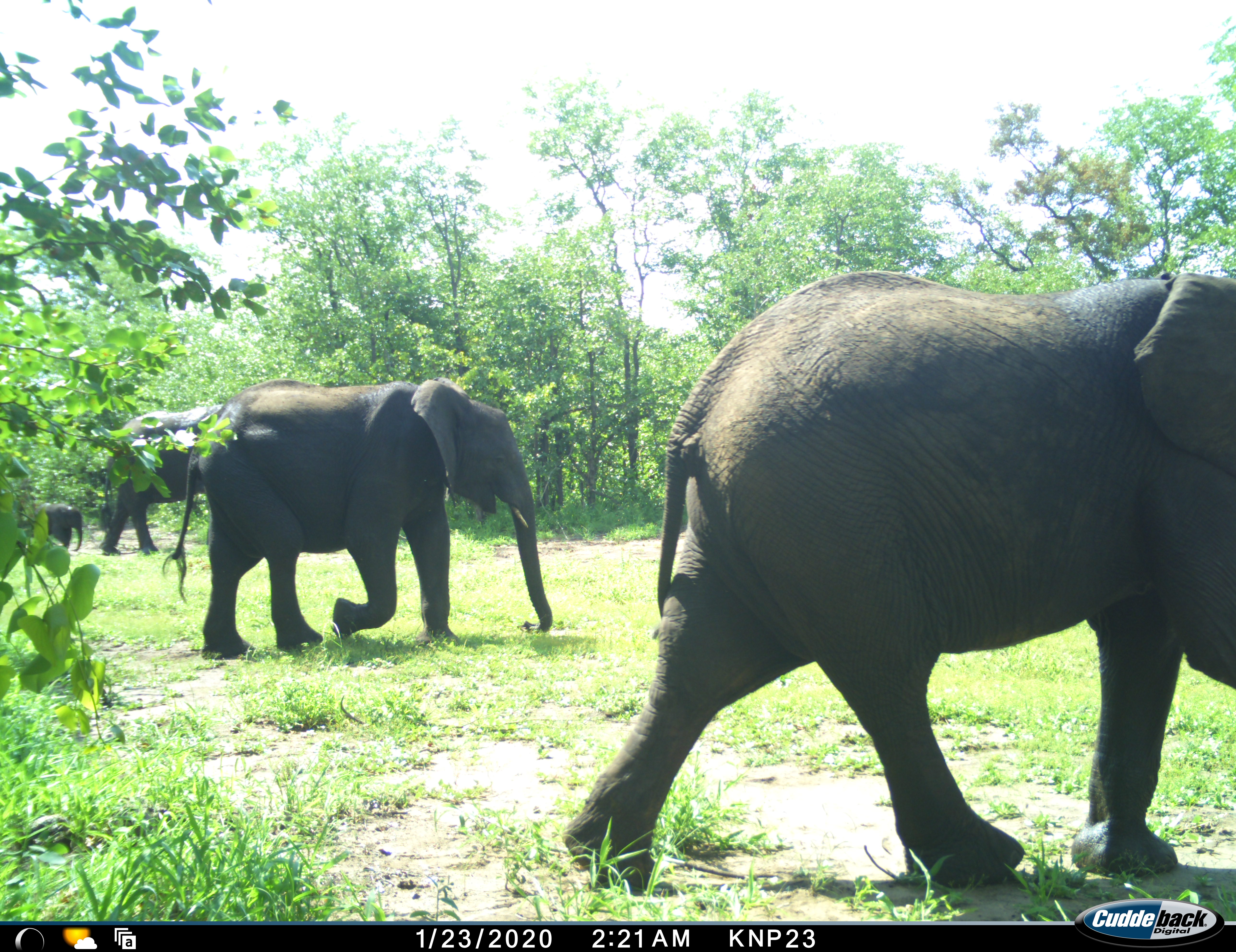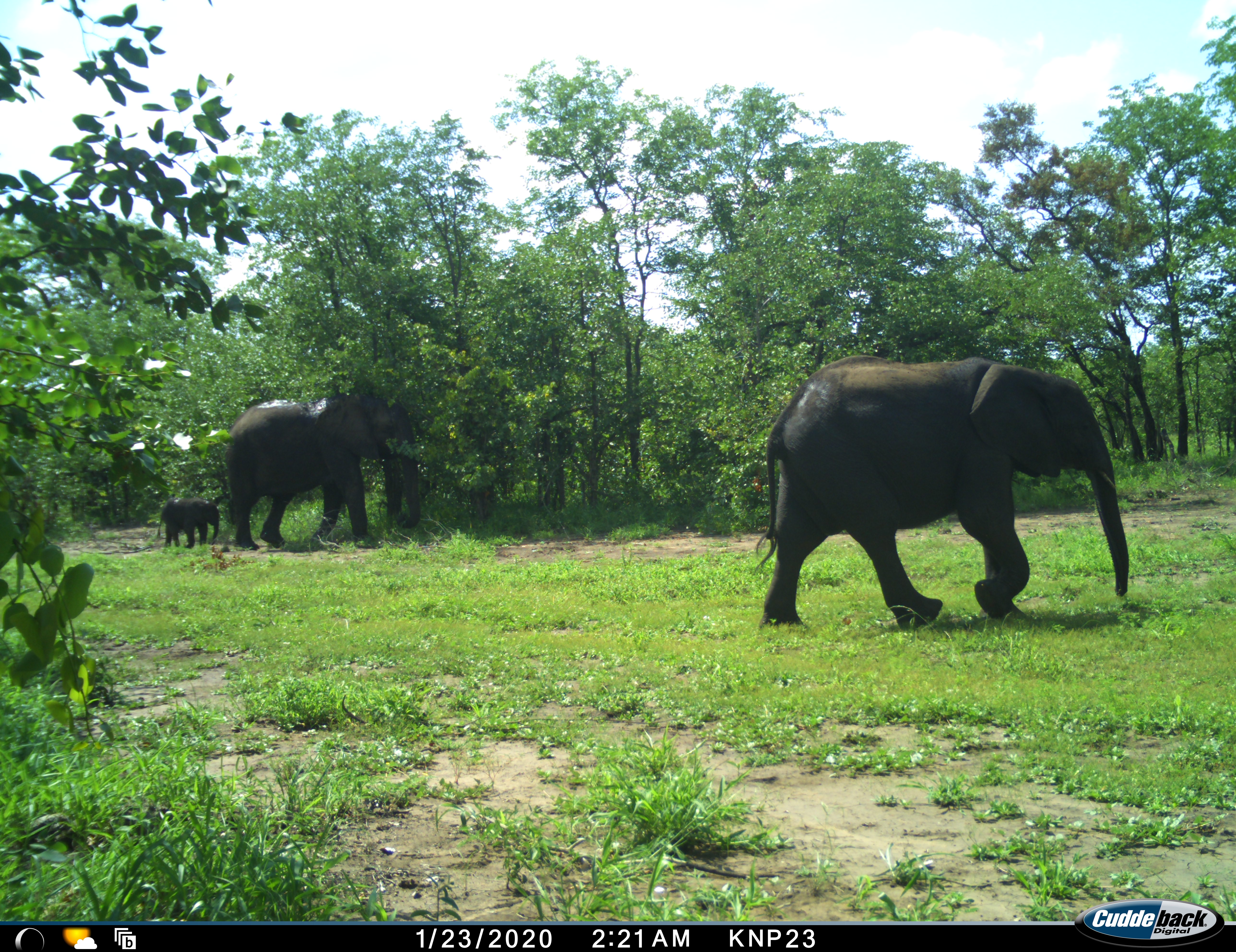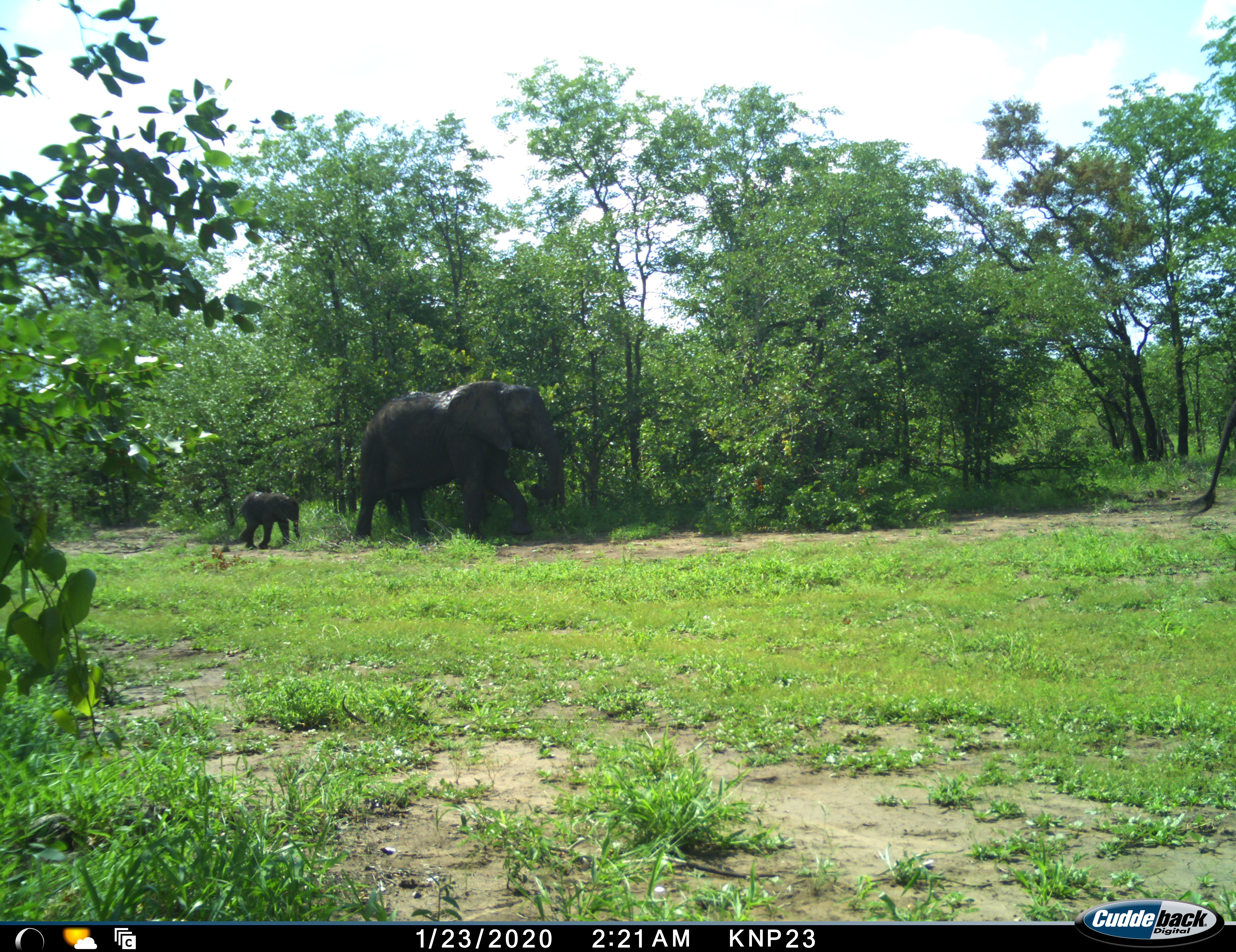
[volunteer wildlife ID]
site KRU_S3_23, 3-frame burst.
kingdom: Animalia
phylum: Chordata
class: Mammalia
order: Proboscidea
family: Elephantidae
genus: Loxodonta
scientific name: Loxodonta africana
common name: african bush elephant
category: elephant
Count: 4.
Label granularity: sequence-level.